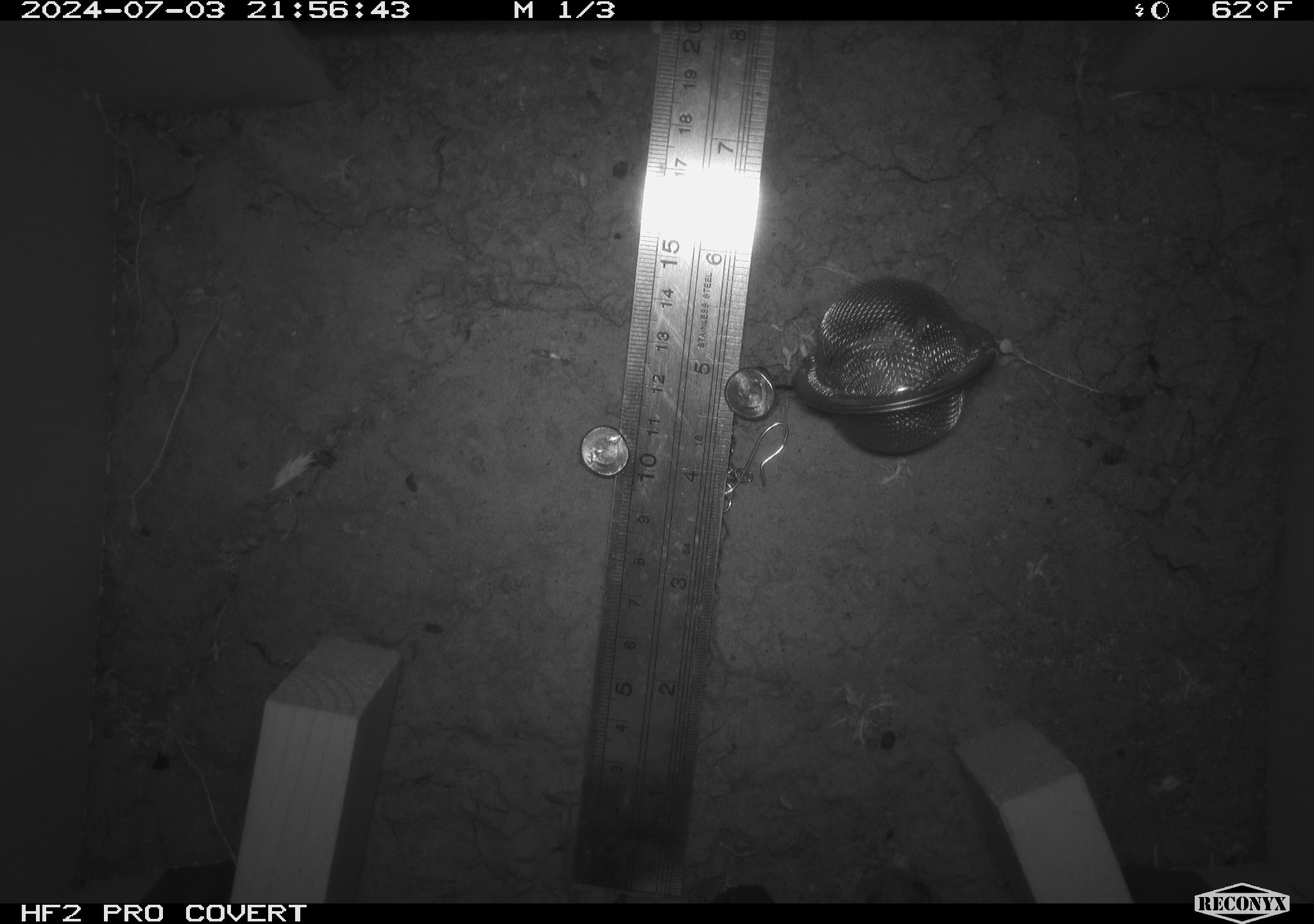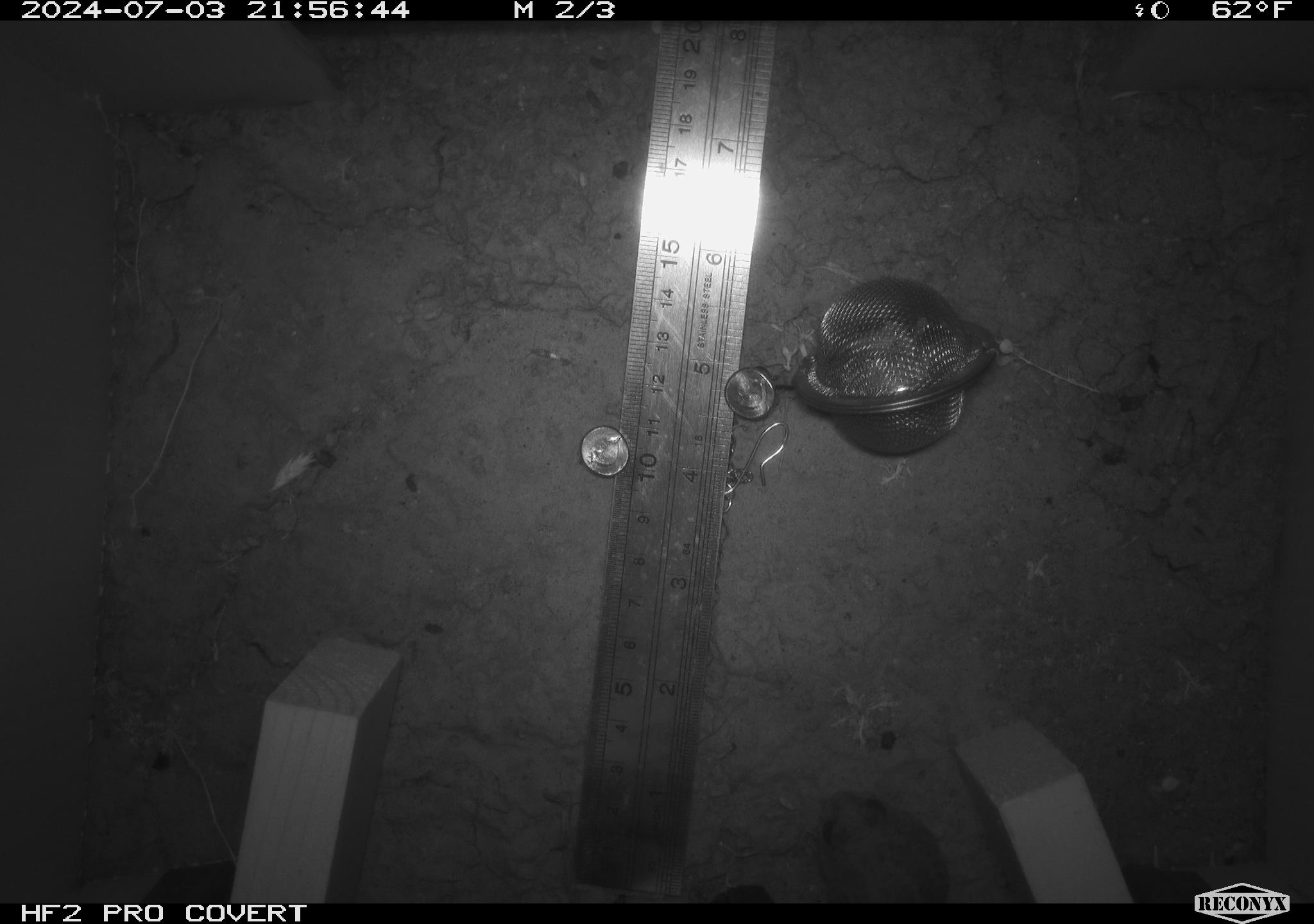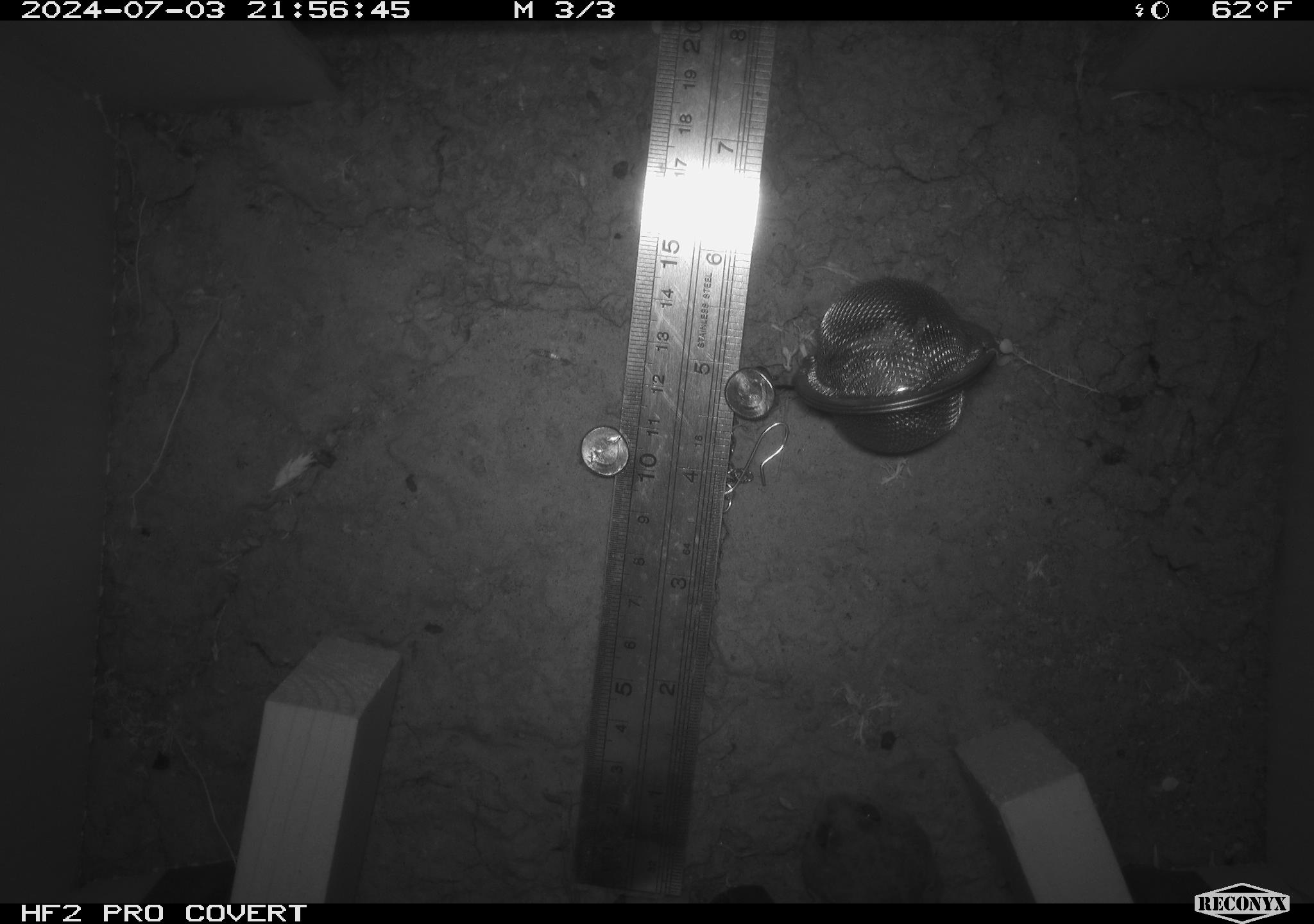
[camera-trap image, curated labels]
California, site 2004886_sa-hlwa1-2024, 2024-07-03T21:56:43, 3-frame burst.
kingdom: Animalia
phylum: Chordata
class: Amphibia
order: Anura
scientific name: Anura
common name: frogs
Frogs (Anura).